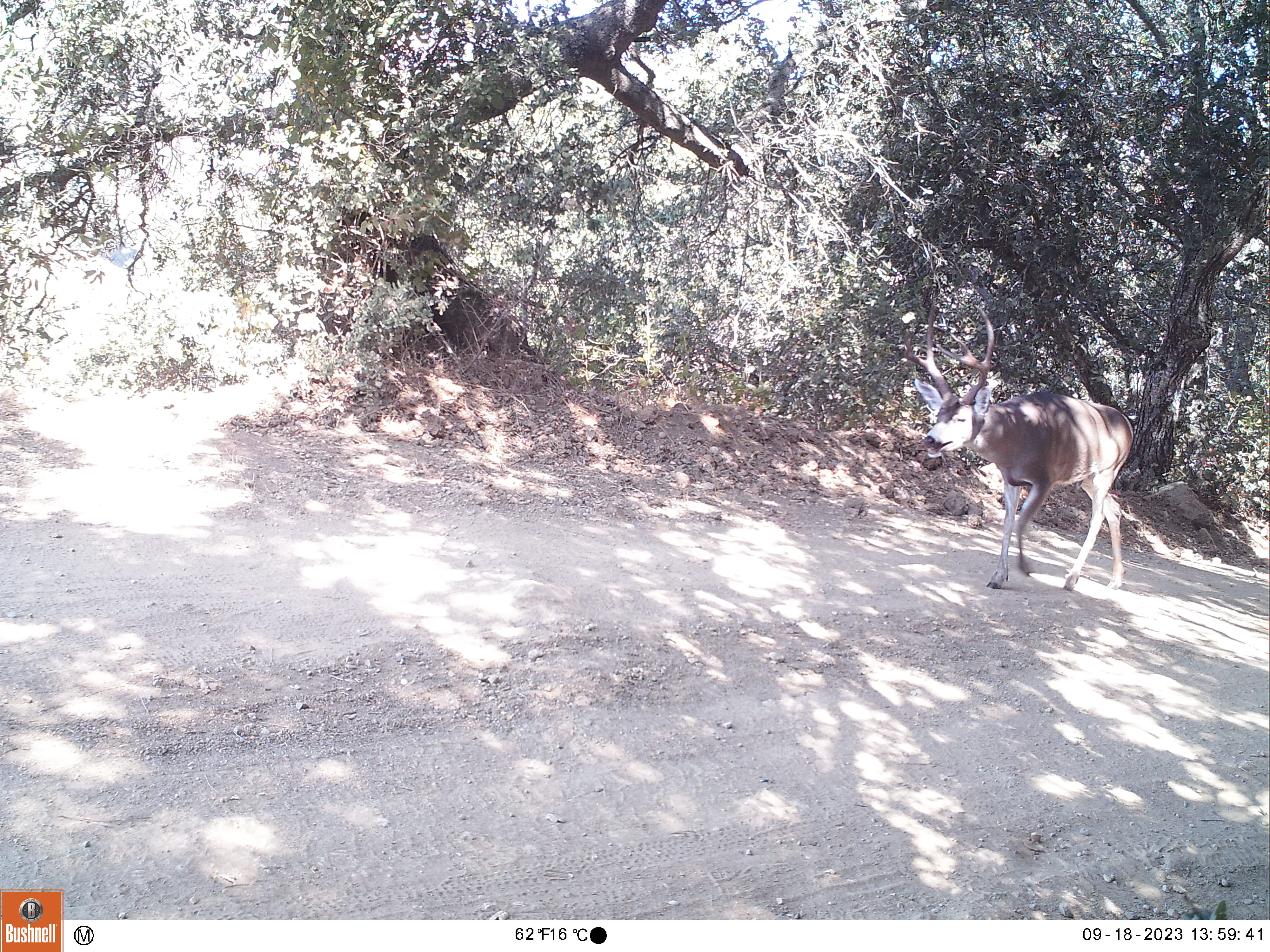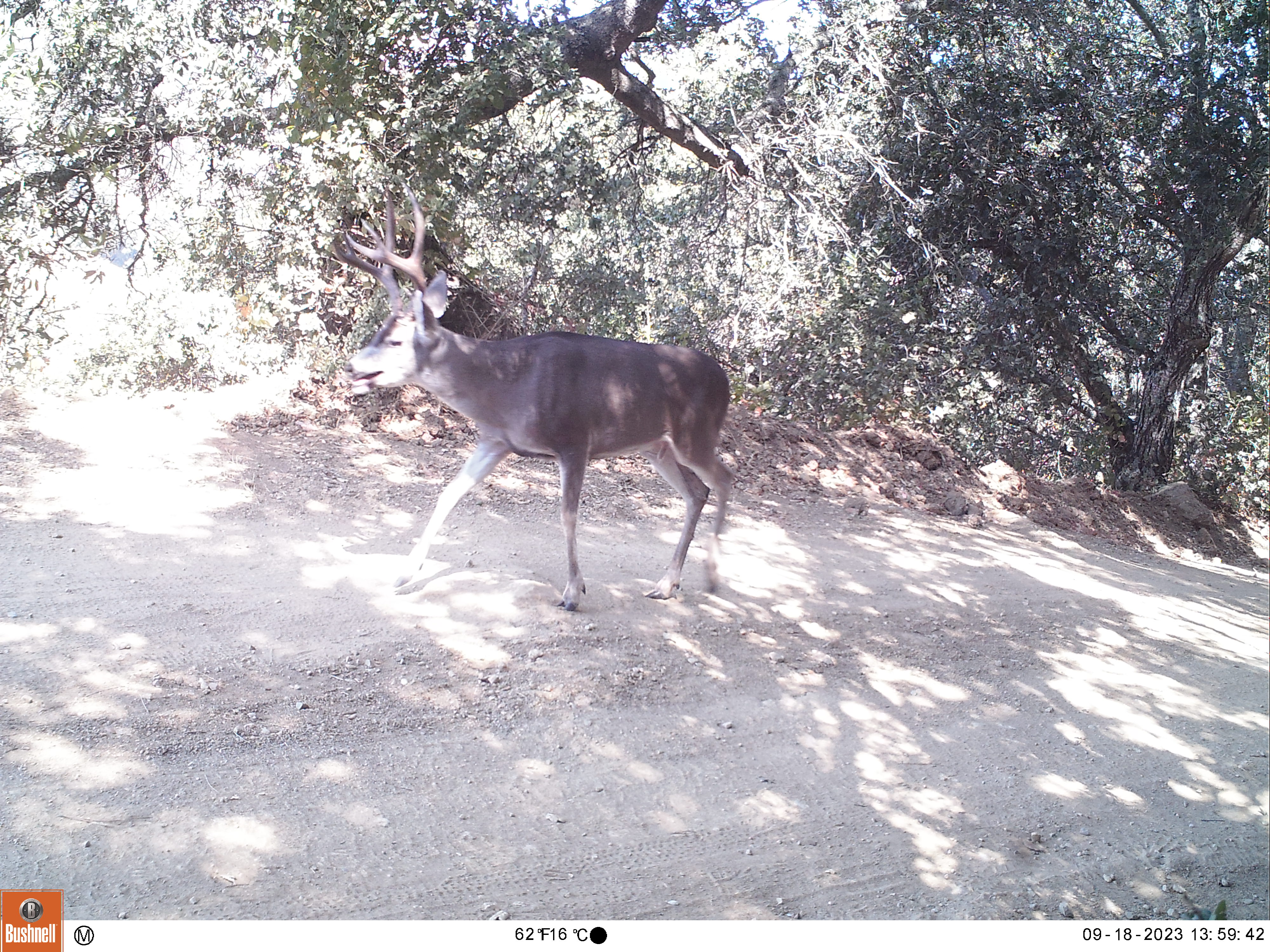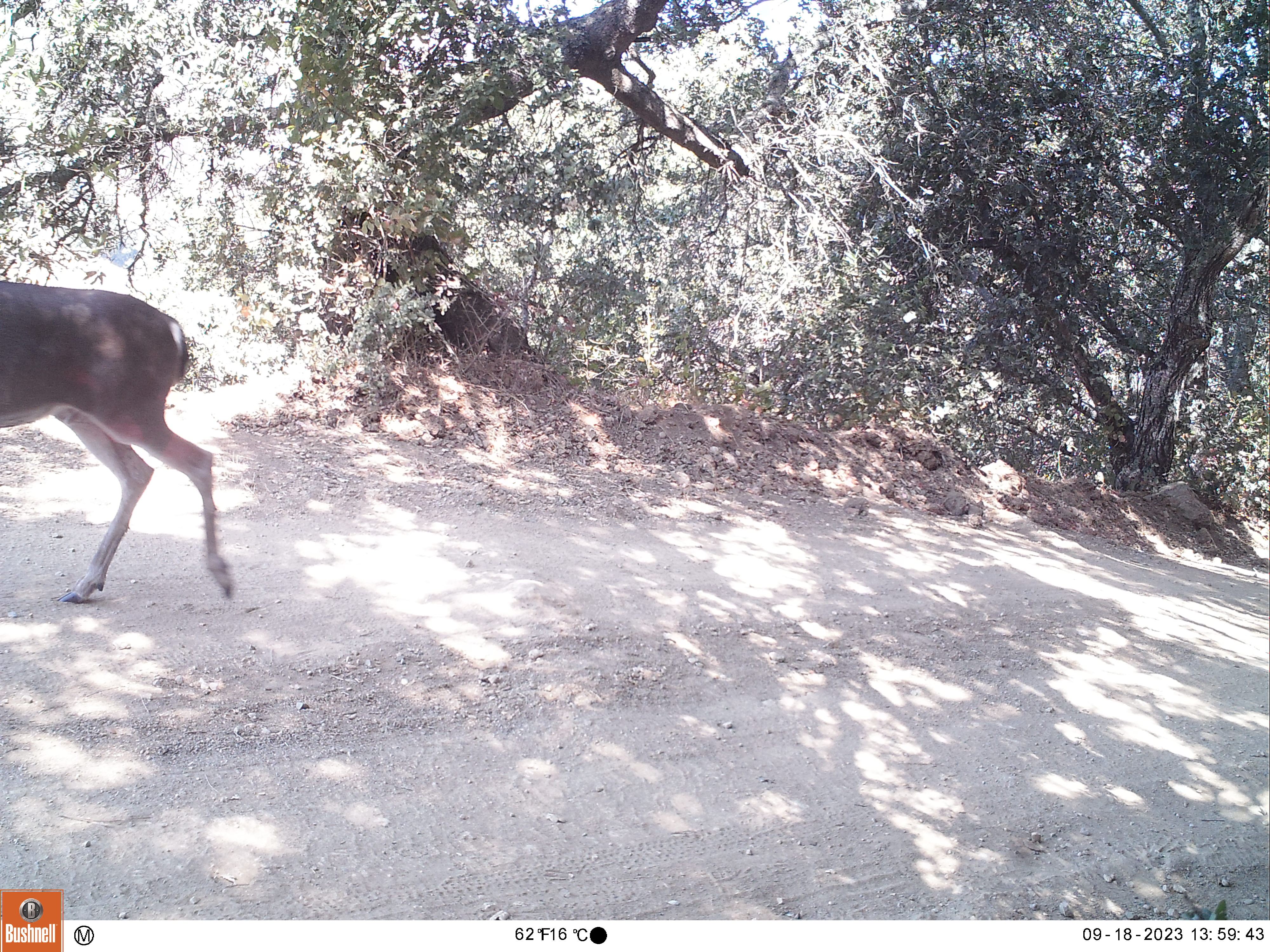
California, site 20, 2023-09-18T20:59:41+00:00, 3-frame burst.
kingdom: Animalia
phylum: Chordata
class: Mammalia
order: Artiodactyla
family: Cervidae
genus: Odocoileus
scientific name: Odocoileus hemionus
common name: mule deer